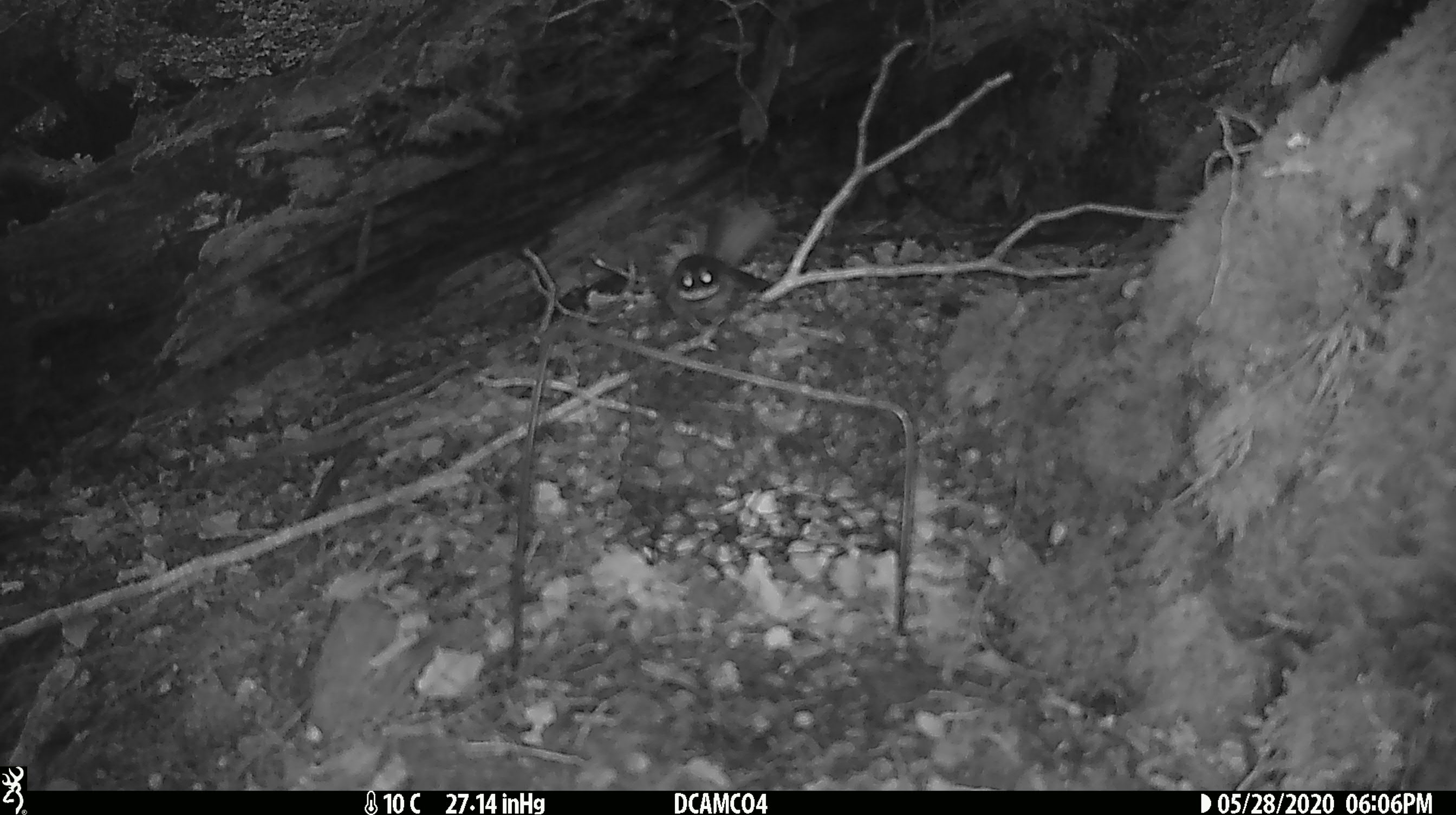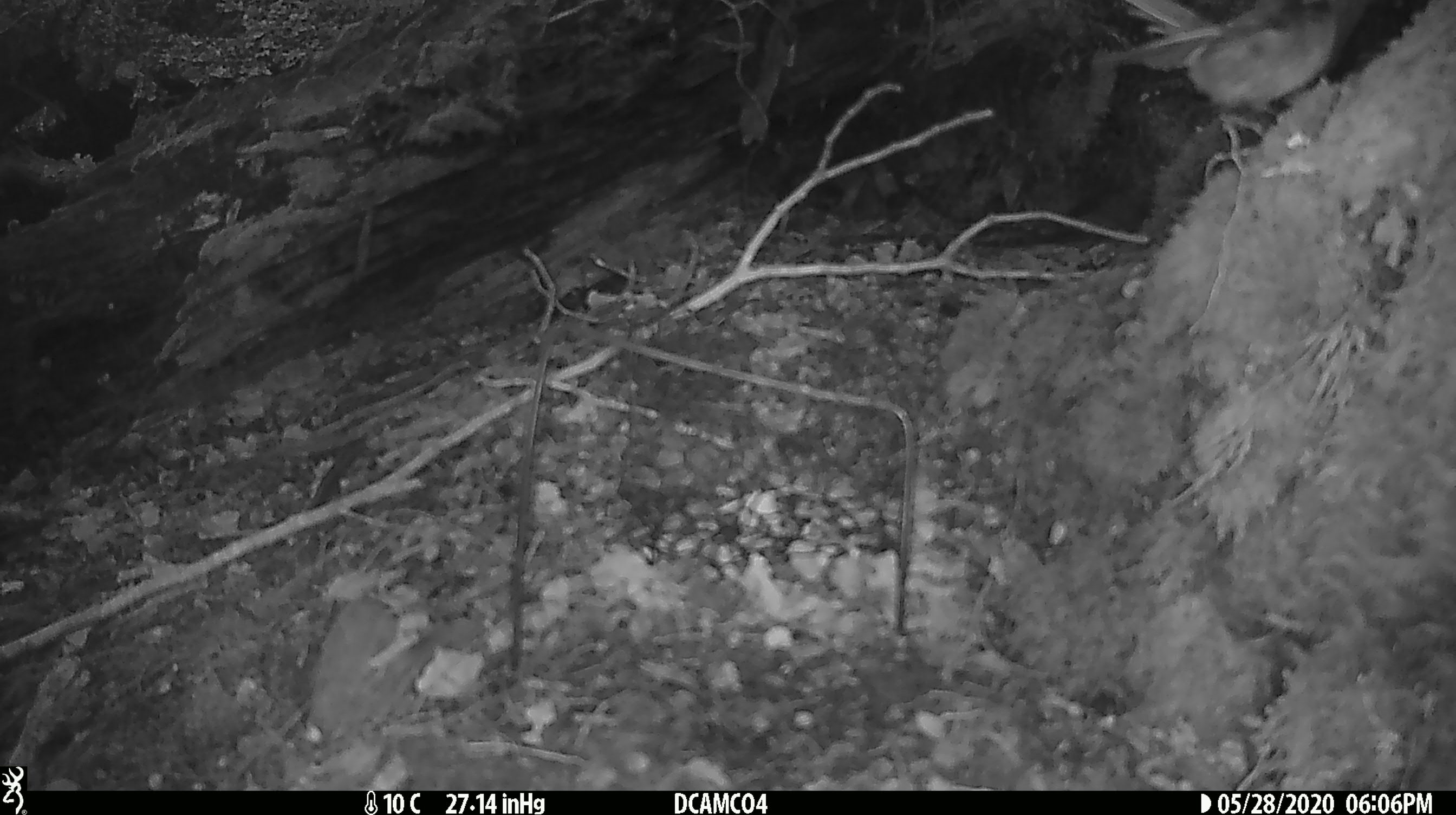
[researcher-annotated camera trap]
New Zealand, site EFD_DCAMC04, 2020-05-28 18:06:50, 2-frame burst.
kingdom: Animalia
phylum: Chordata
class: Aves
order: Passeriformes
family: Rhipiduridae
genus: Rhipidura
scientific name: Rhipidura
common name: fantails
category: fantail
Fantail (fantails) (Rhipidura).